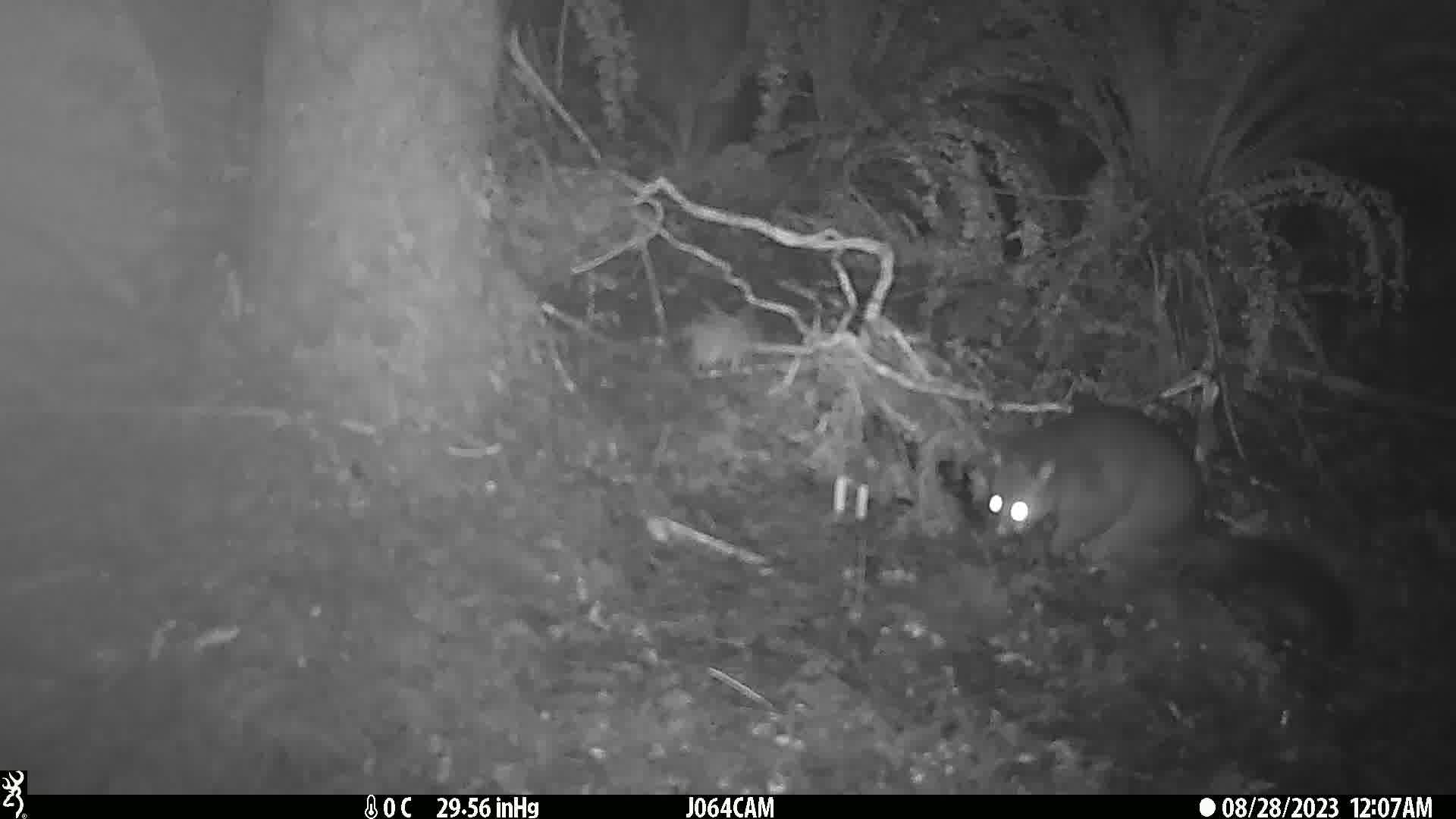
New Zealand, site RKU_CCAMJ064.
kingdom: Animalia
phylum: Chordata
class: Mammalia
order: Diprotodontia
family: Phalangeridae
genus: Trichosurus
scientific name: Trichosurus vulpecula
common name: common brushtail possum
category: possum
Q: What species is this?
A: Possum (common brushtail possum) (Trichosurus vulpecula).